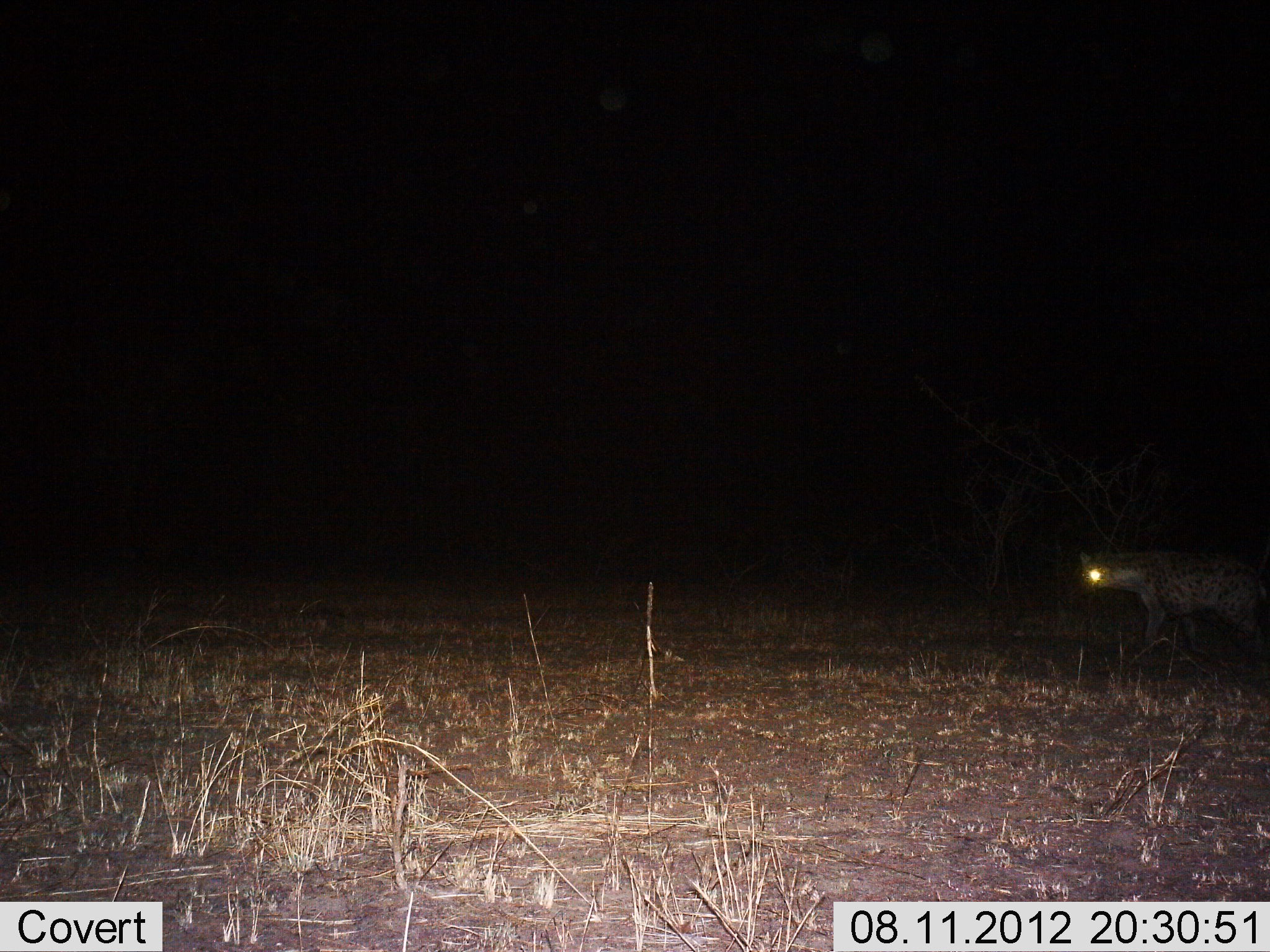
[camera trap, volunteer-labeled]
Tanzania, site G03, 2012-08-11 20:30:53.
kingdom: Animalia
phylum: Chordata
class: Mammalia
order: Carnivora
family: Hyaenidae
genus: Crocuta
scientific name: Crocuta crocuta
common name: spotted hyena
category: hyenaspotted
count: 1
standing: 20%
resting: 0%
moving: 90%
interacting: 0%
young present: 0%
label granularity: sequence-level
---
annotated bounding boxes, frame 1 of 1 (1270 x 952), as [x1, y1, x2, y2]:
animal: [1066, 549, 1270, 675]